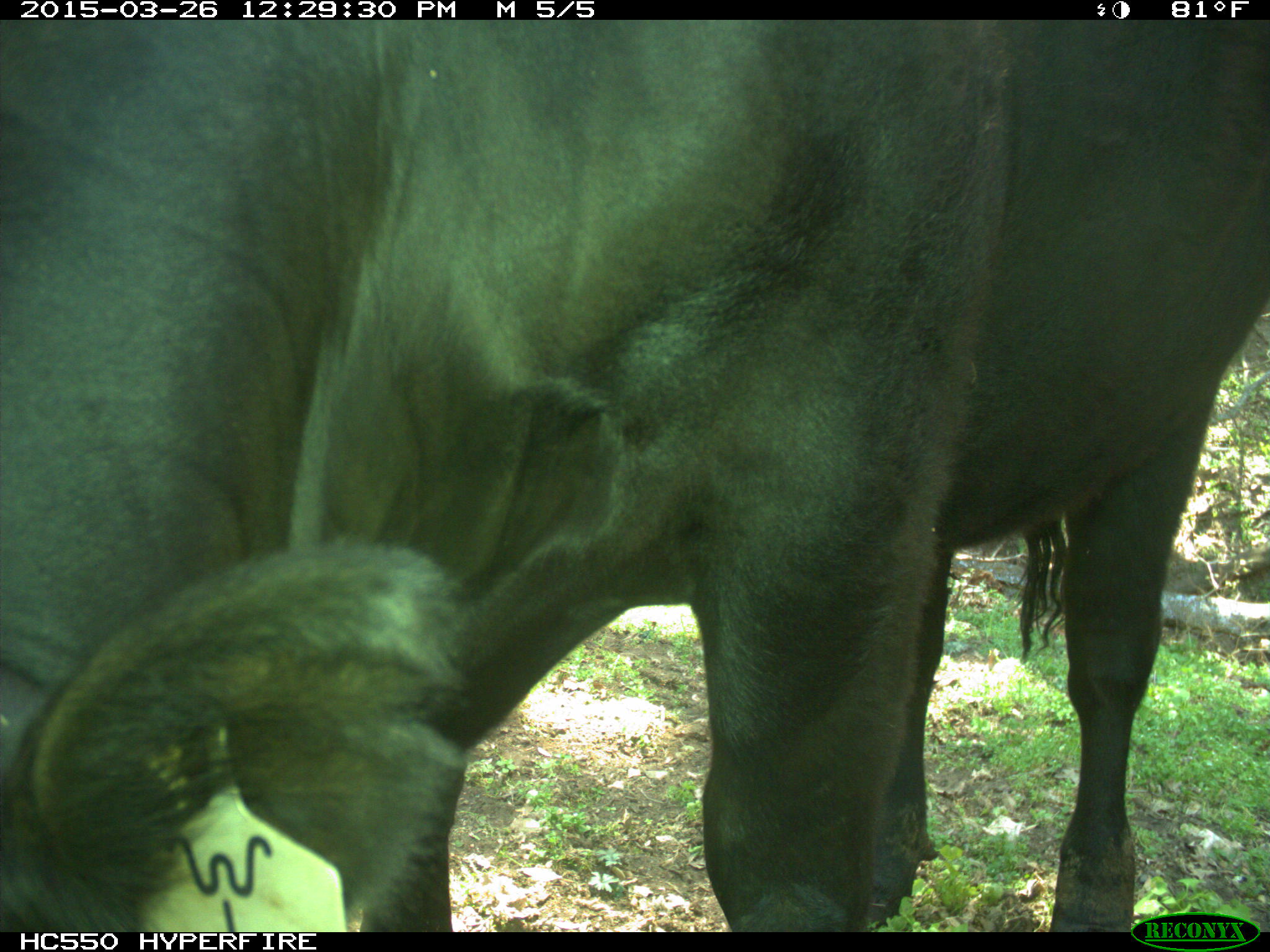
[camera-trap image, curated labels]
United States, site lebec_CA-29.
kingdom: Animalia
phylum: Chordata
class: Mammalia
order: Artiodactyla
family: Bovidae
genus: Bos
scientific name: Bos taurus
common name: domestic cow